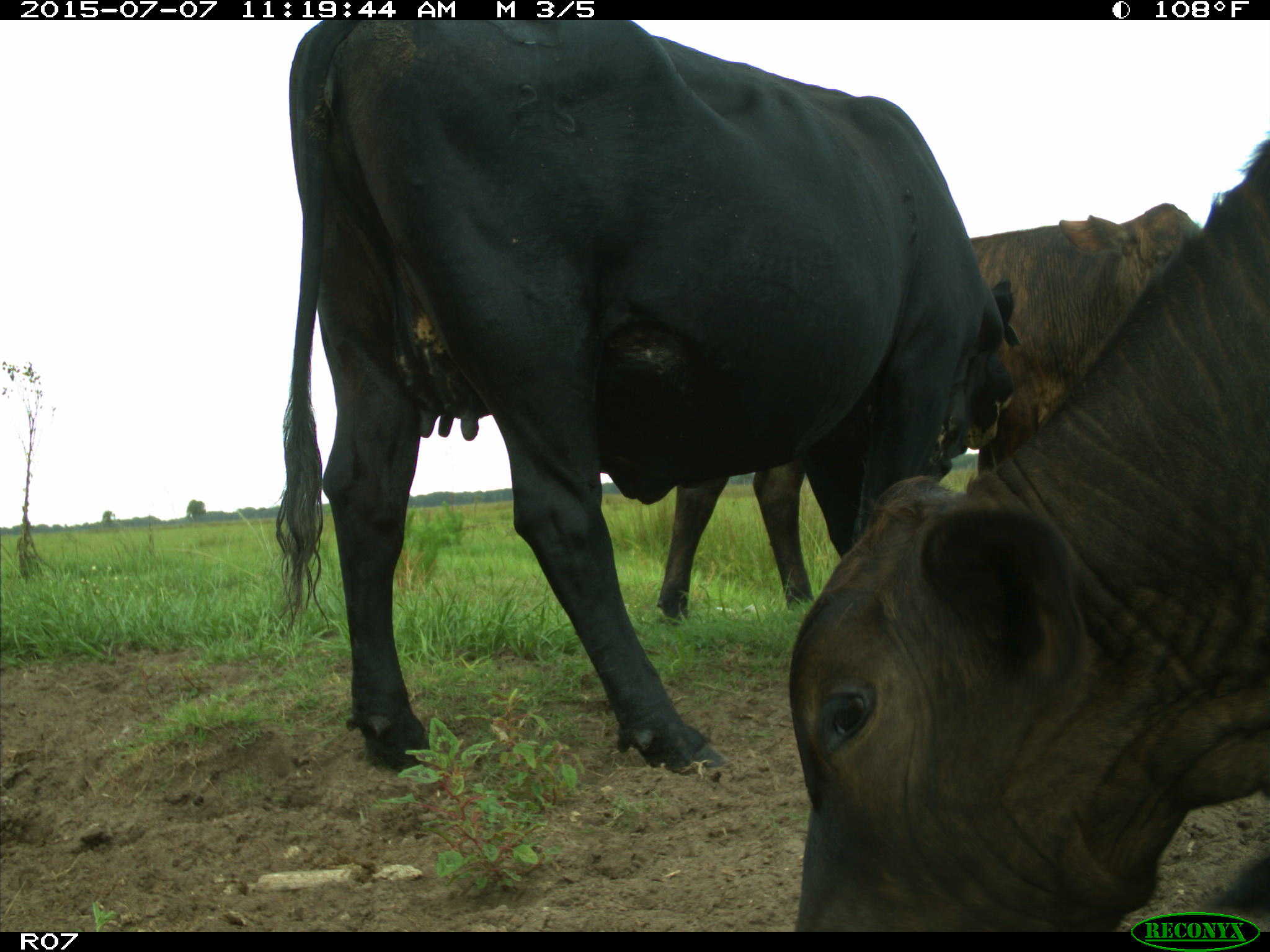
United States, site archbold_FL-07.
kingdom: Animalia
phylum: Chordata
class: Mammalia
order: Artiodactyla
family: Bovidae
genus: Bos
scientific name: Bos taurus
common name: domestic cow